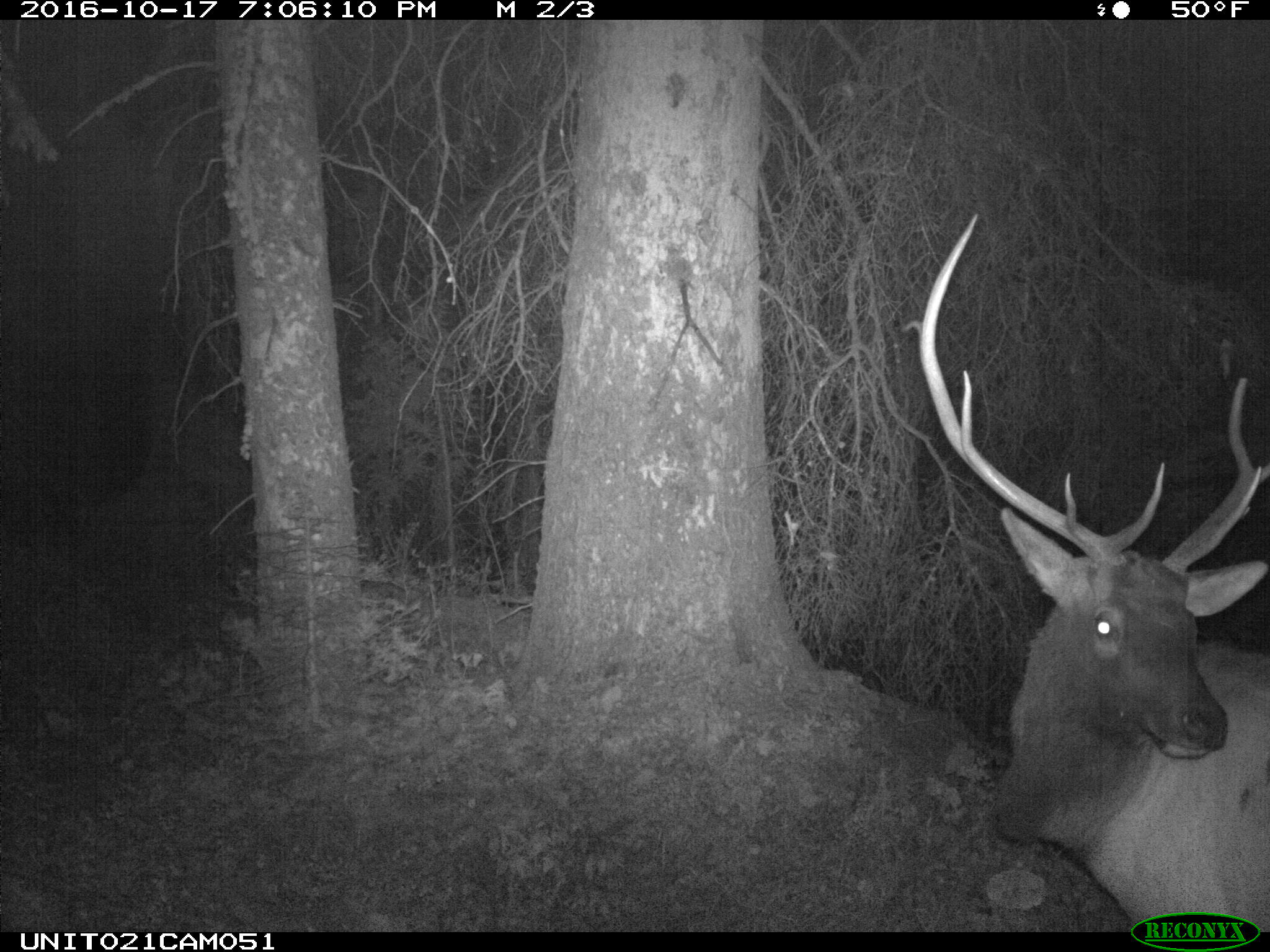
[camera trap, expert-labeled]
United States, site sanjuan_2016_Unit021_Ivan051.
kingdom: Animalia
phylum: Chordata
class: Mammalia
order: Artiodactyla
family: Cervidae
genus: Cervus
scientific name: Cervus elaphus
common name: red deer